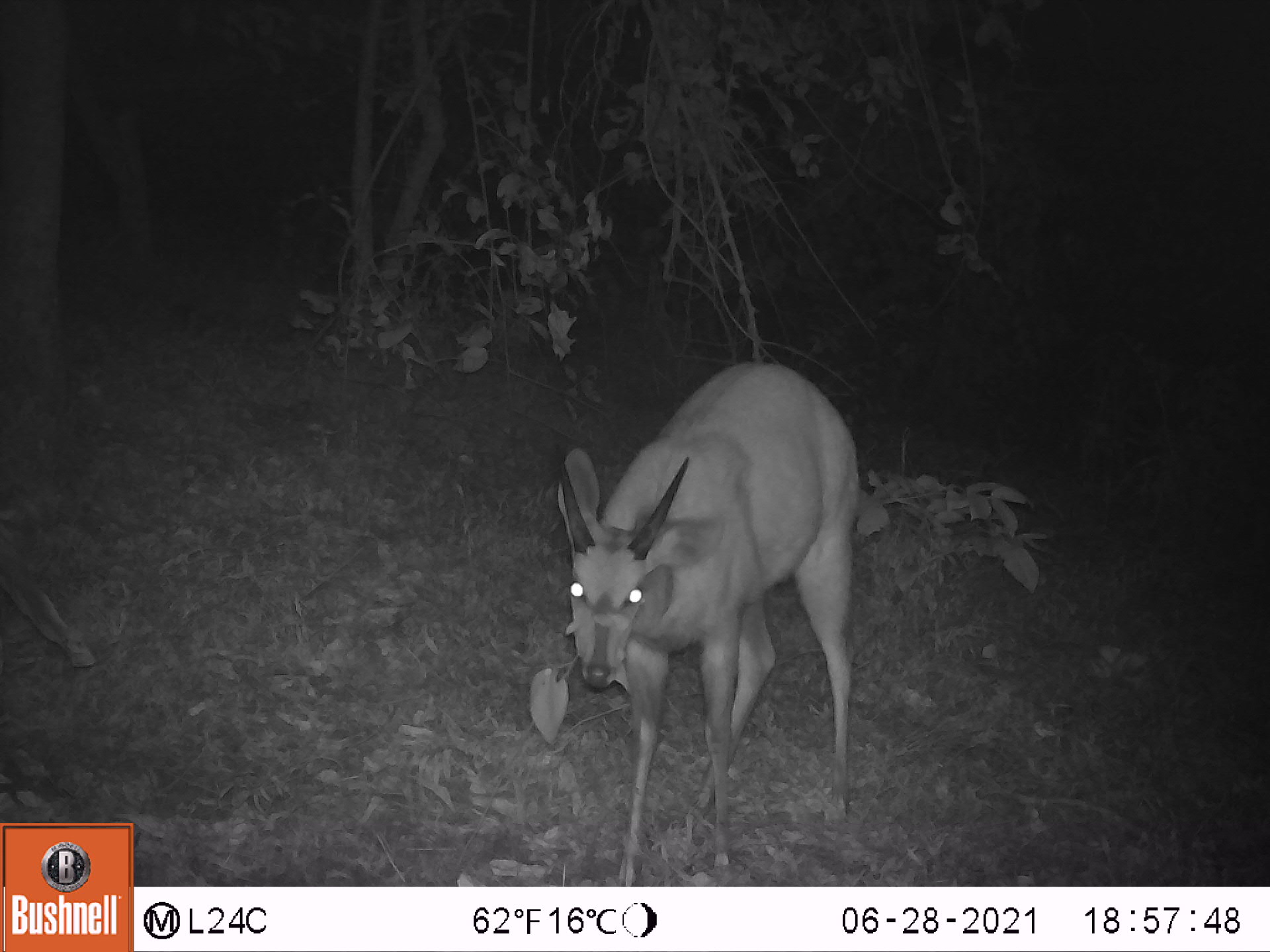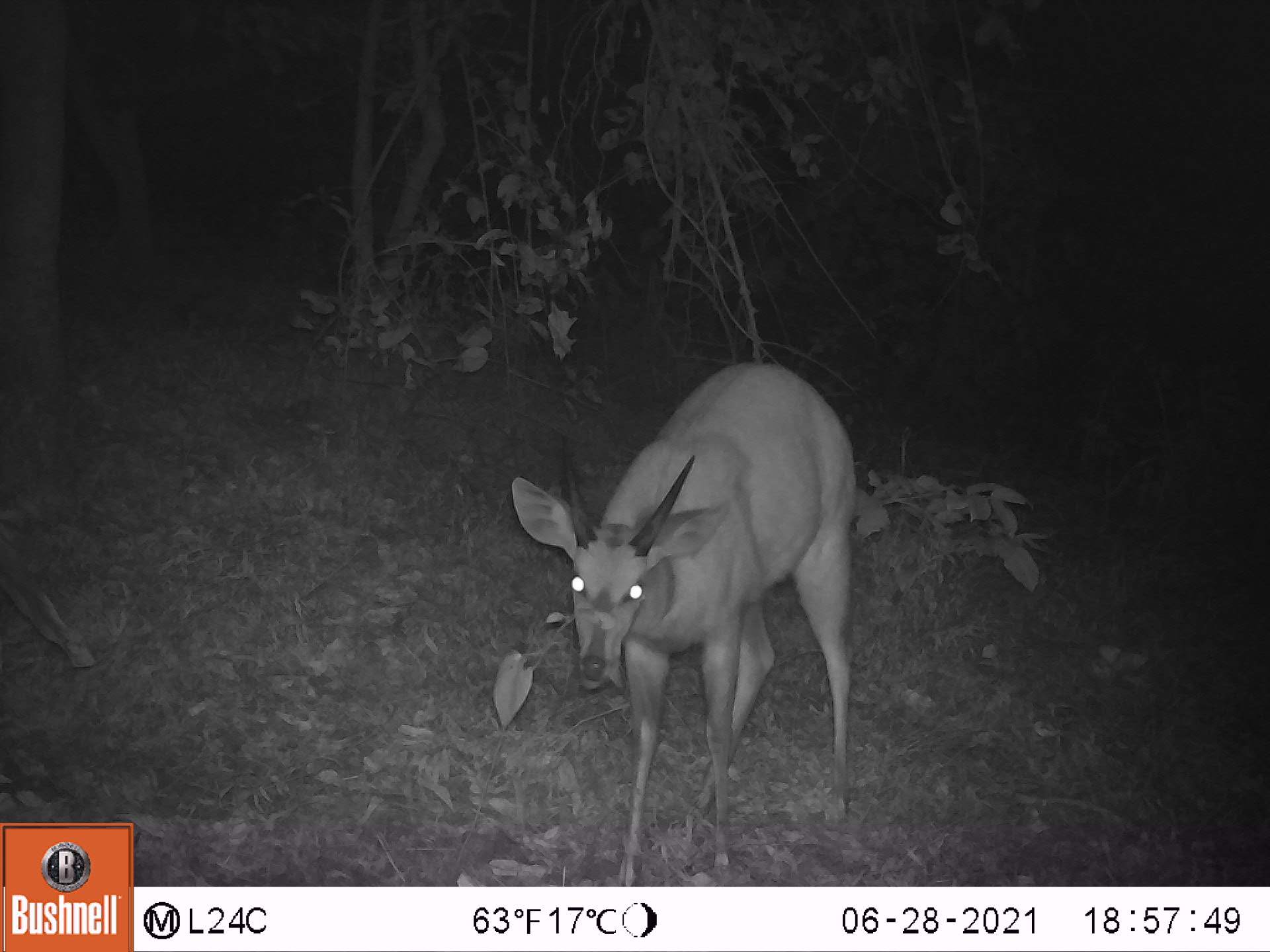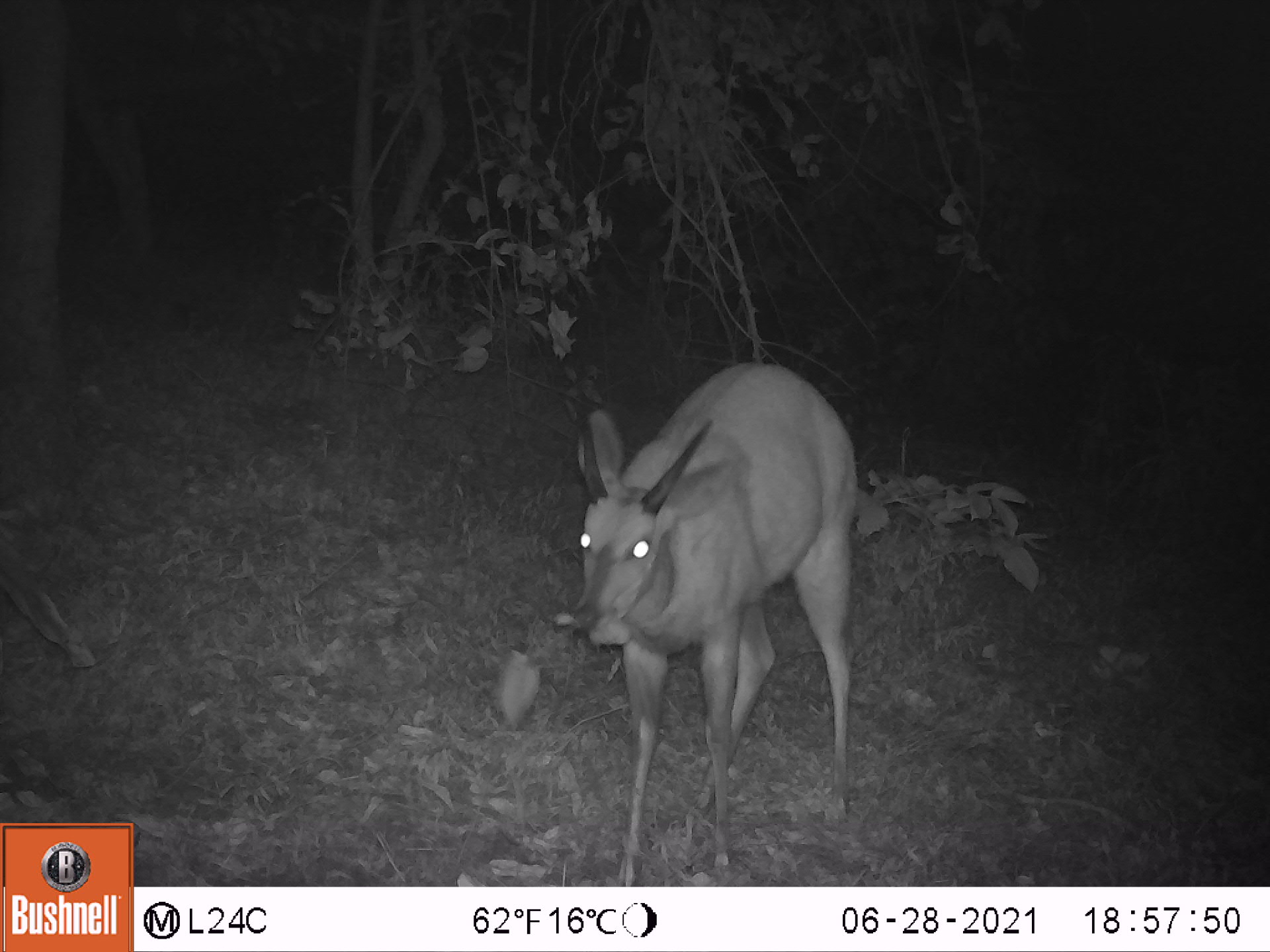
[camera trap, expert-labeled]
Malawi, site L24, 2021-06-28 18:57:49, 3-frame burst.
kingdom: Animalia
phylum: Chordata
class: Mammalia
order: Artiodactyla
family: Bovidae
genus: Tragelaphus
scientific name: Tragelaphus sylvaticus sylvaticus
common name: cape bushbuck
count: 1